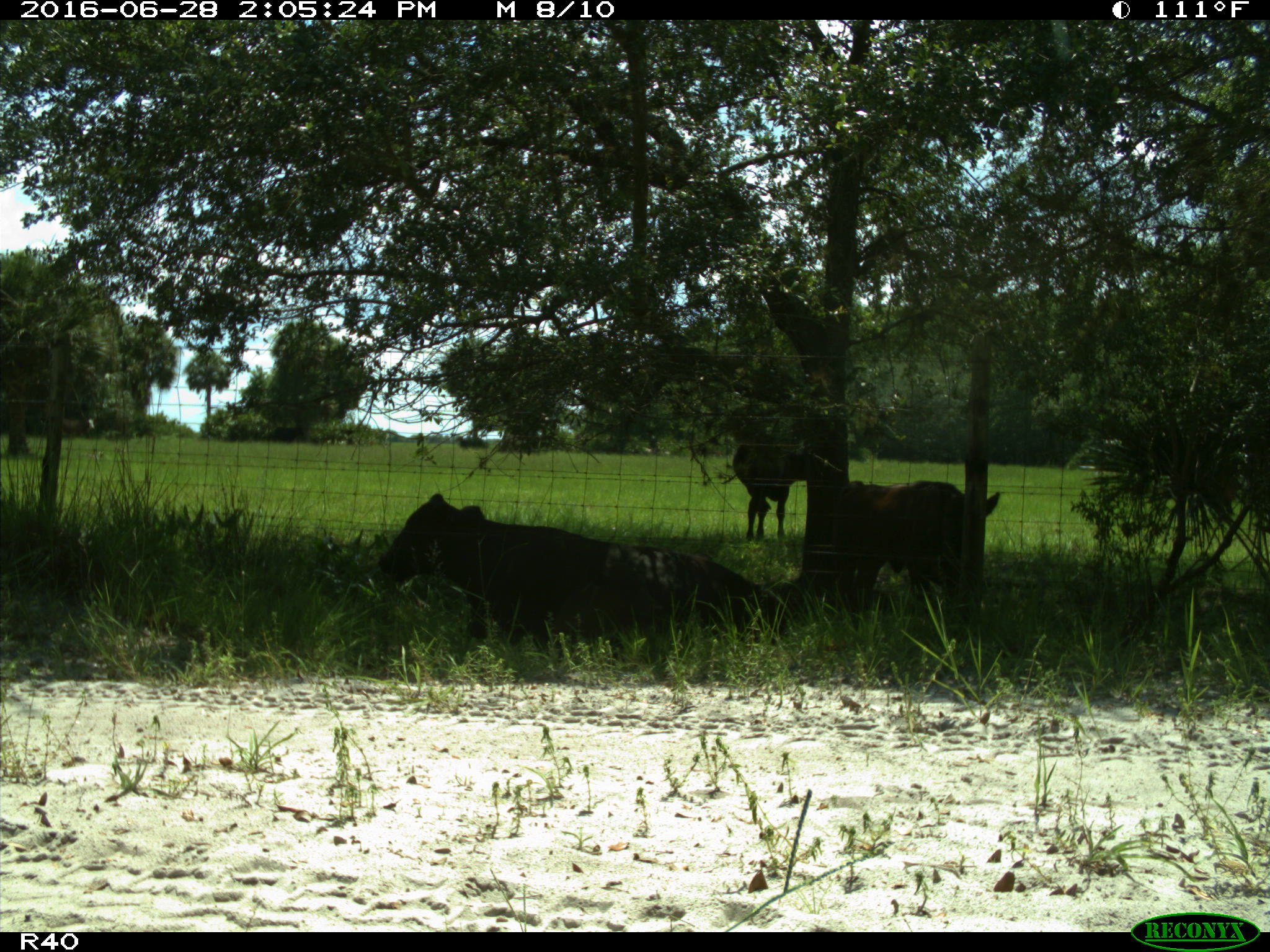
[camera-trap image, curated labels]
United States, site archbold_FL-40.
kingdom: Animalia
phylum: Chordata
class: Mammalia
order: Artiodactyla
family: Bovidae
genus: Bos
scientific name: Bos taurus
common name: domestic cow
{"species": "Bos taurus (domestic cow)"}